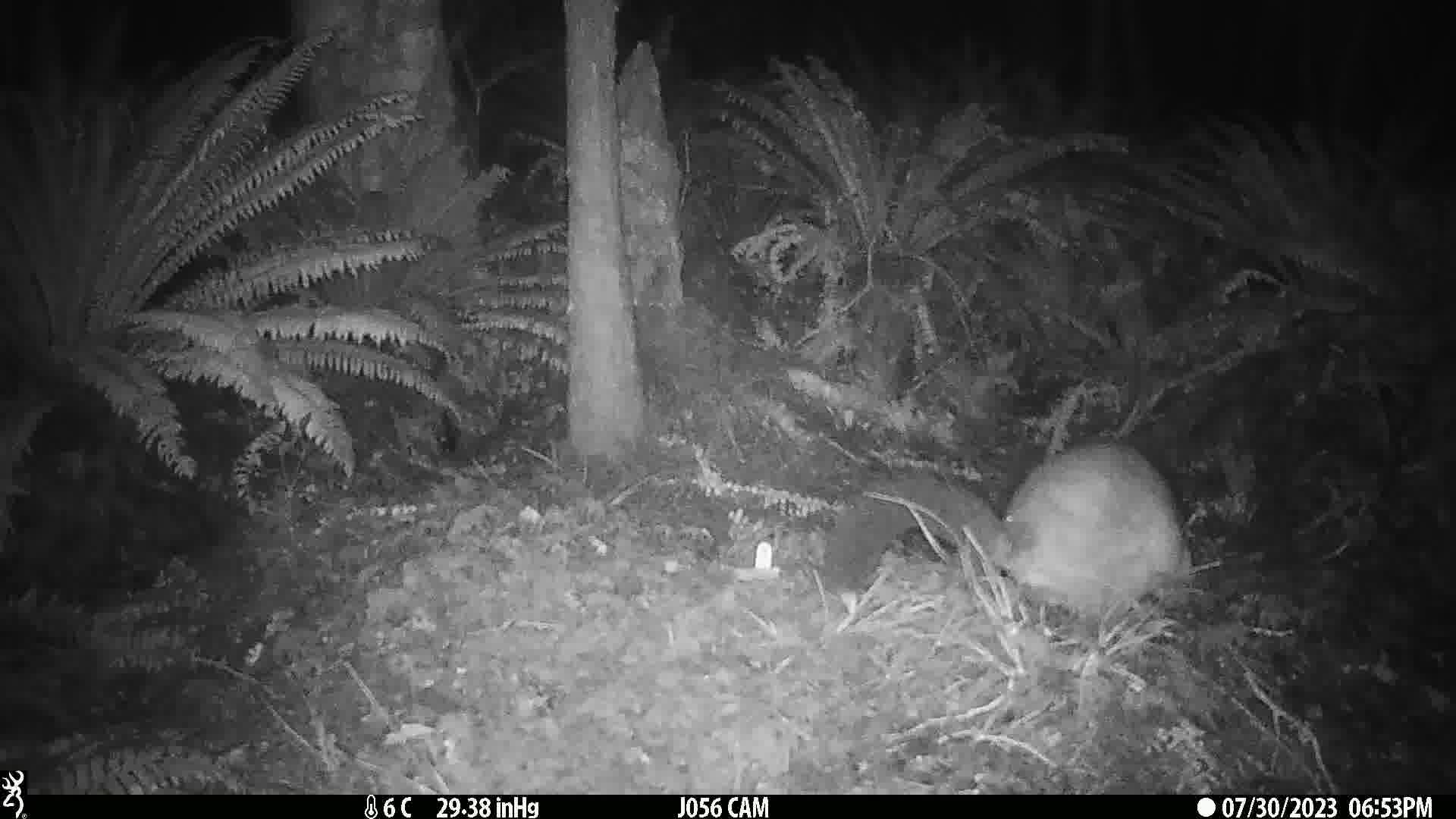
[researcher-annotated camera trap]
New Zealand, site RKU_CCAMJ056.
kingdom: Animalia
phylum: Chordata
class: Mammalia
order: Diprotodontia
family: Phalangeridae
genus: Trichosurus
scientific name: Trichosurus vulpecula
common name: common brushtail possum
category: possum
Possum (common brushtail possum) (Trichosurus vulpecula).